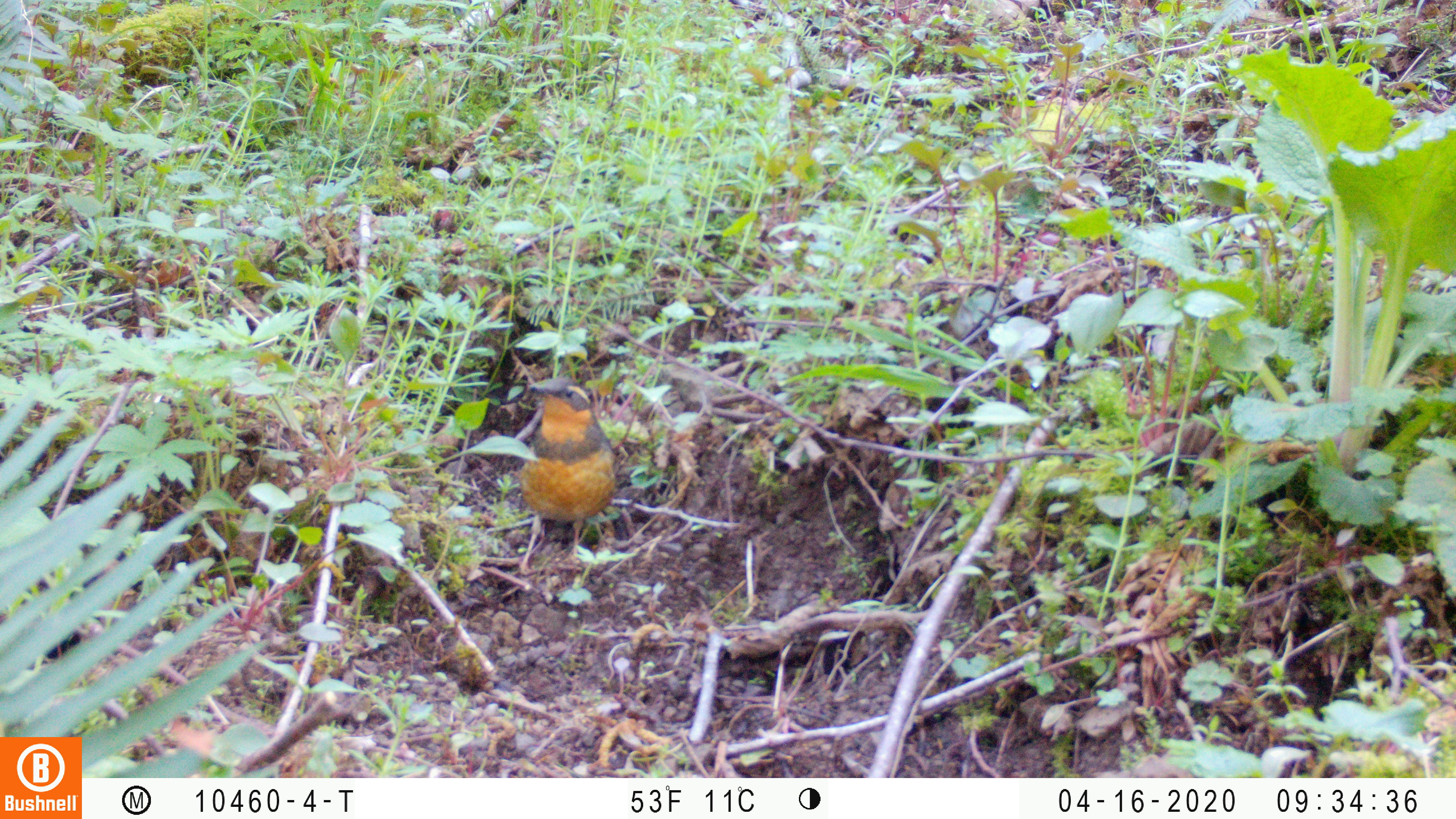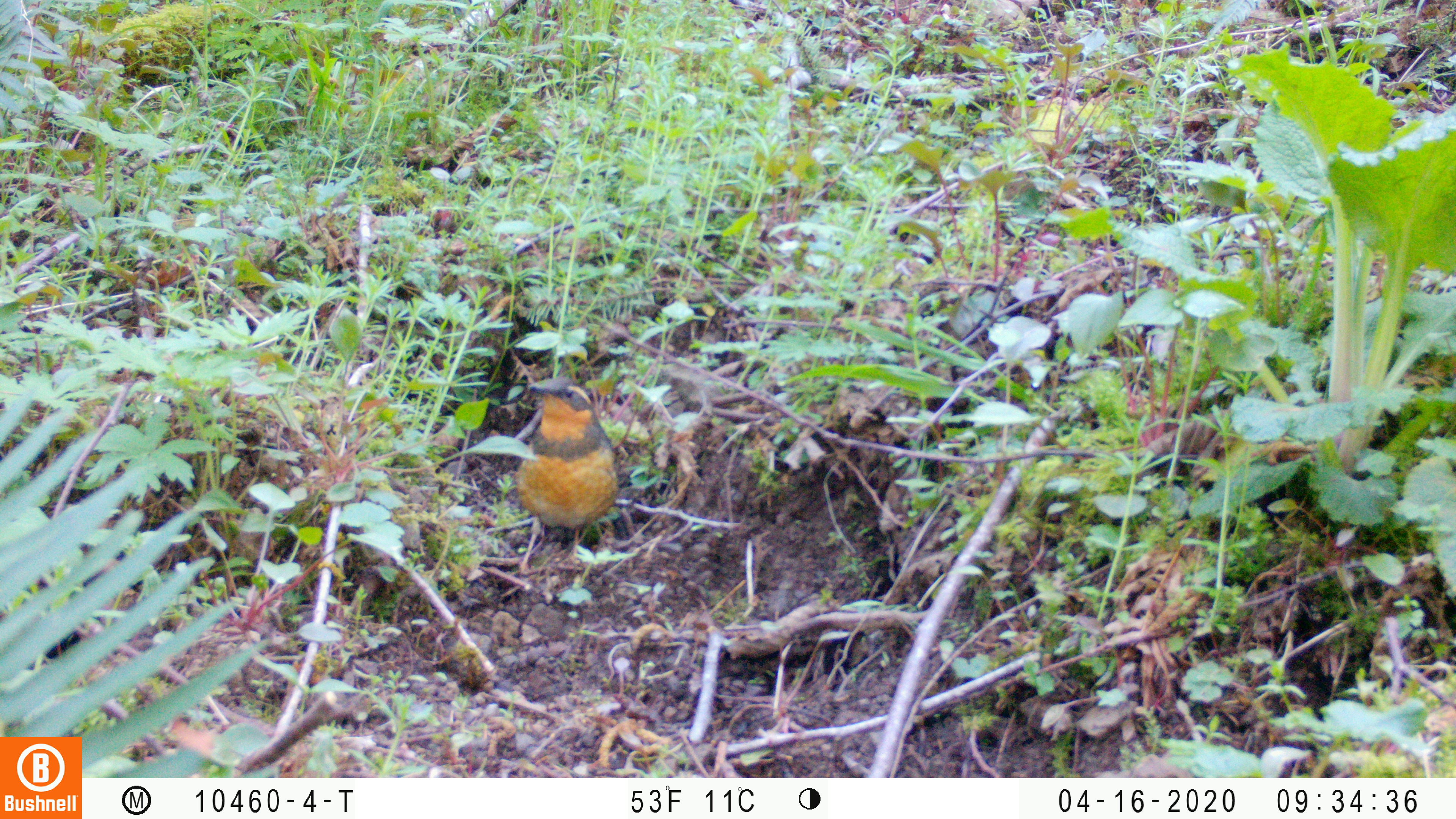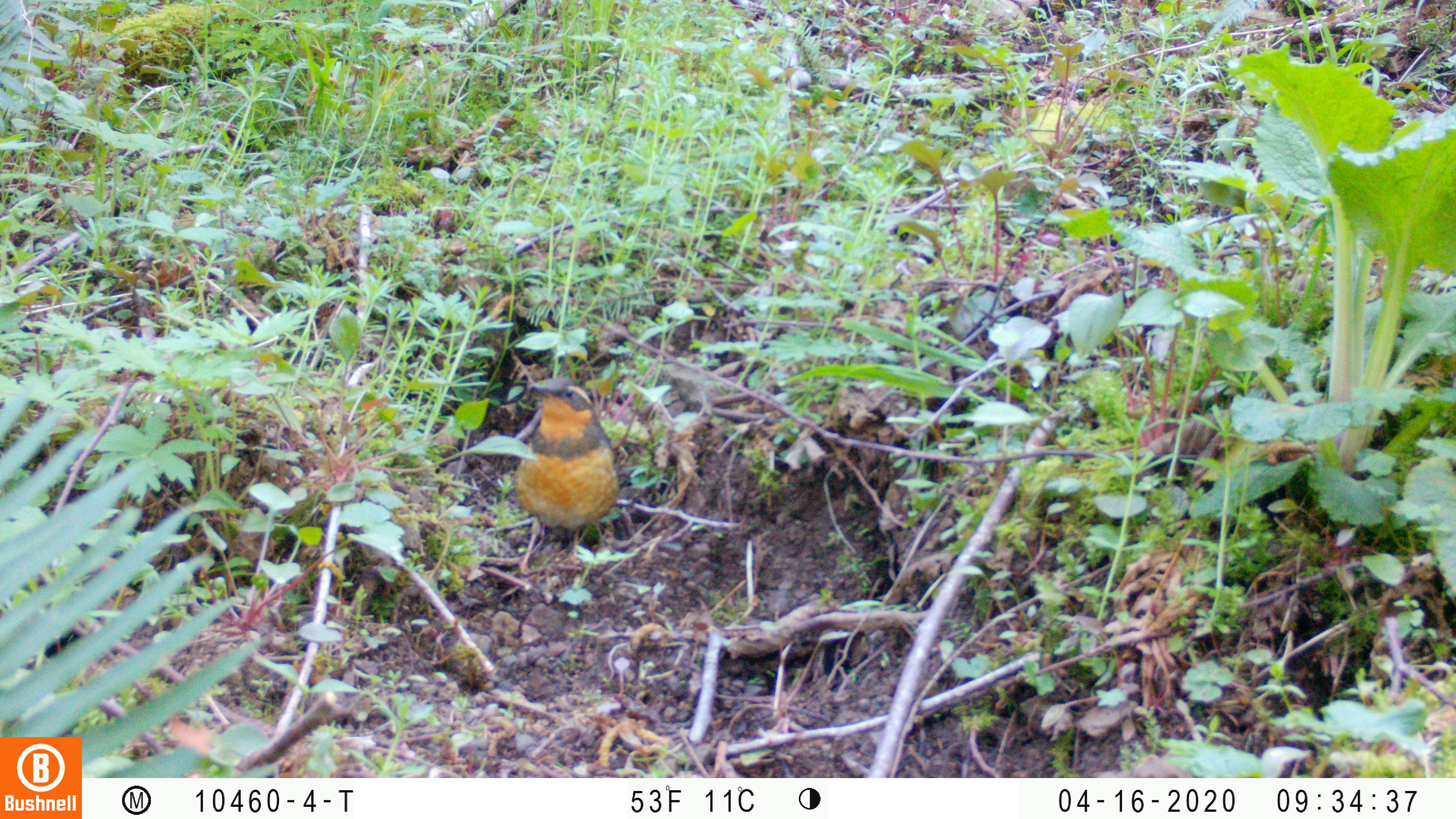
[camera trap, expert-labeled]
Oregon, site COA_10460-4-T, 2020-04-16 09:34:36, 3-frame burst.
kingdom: Animalia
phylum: Chordata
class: Aves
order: Passeriformes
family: Turdidae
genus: Ixoreus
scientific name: Ixoreus naevius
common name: varied thrush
Varied thrush (Ixoreus naevius).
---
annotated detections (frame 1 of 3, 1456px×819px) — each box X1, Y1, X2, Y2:
varied thrush: 515, 377, 619, 561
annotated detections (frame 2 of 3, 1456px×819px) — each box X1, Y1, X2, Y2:
varied thrush: 509, 370, 629, 544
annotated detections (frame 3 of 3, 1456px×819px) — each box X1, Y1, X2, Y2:
varied thrush: 511, 377, 625, 563